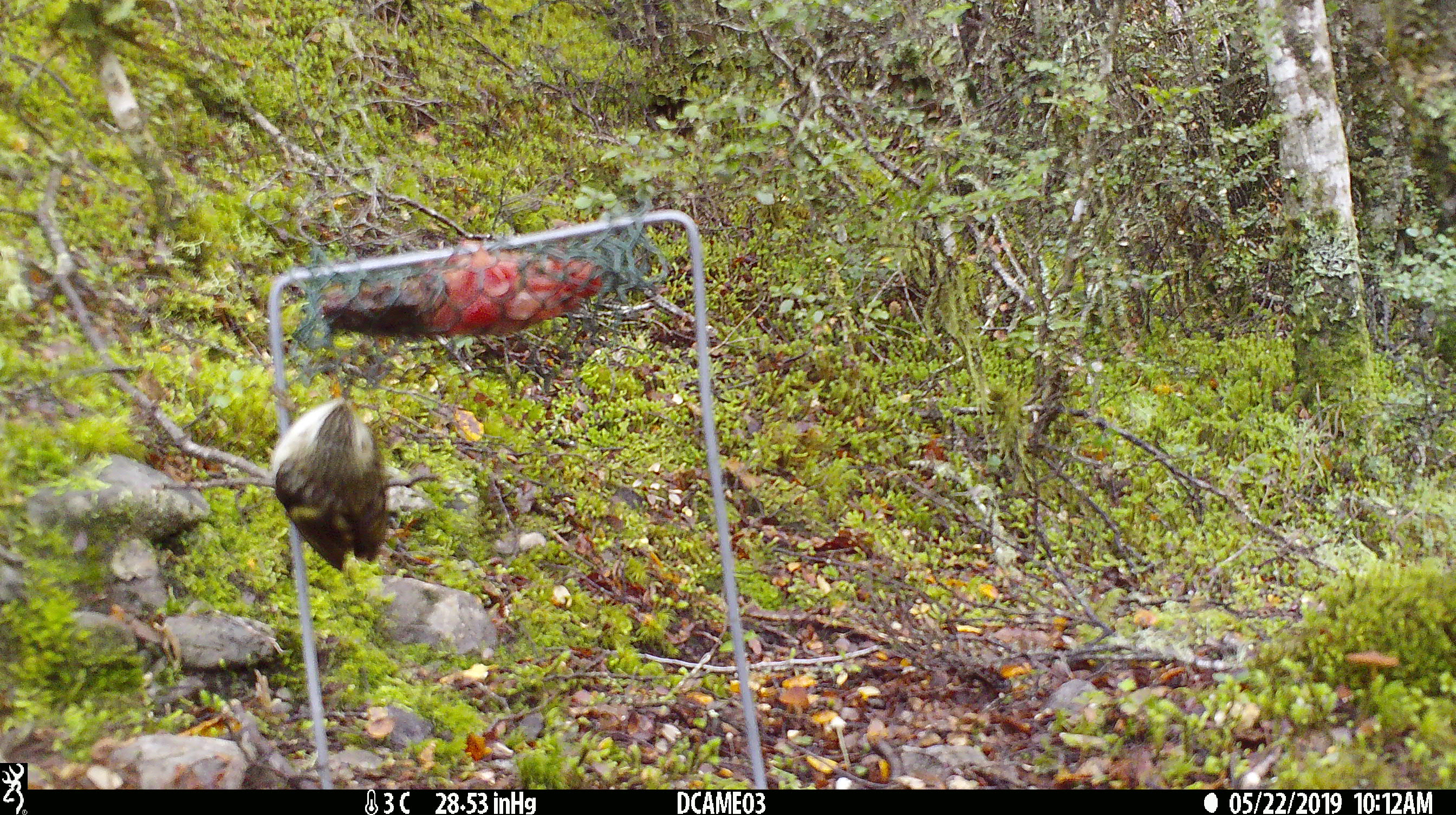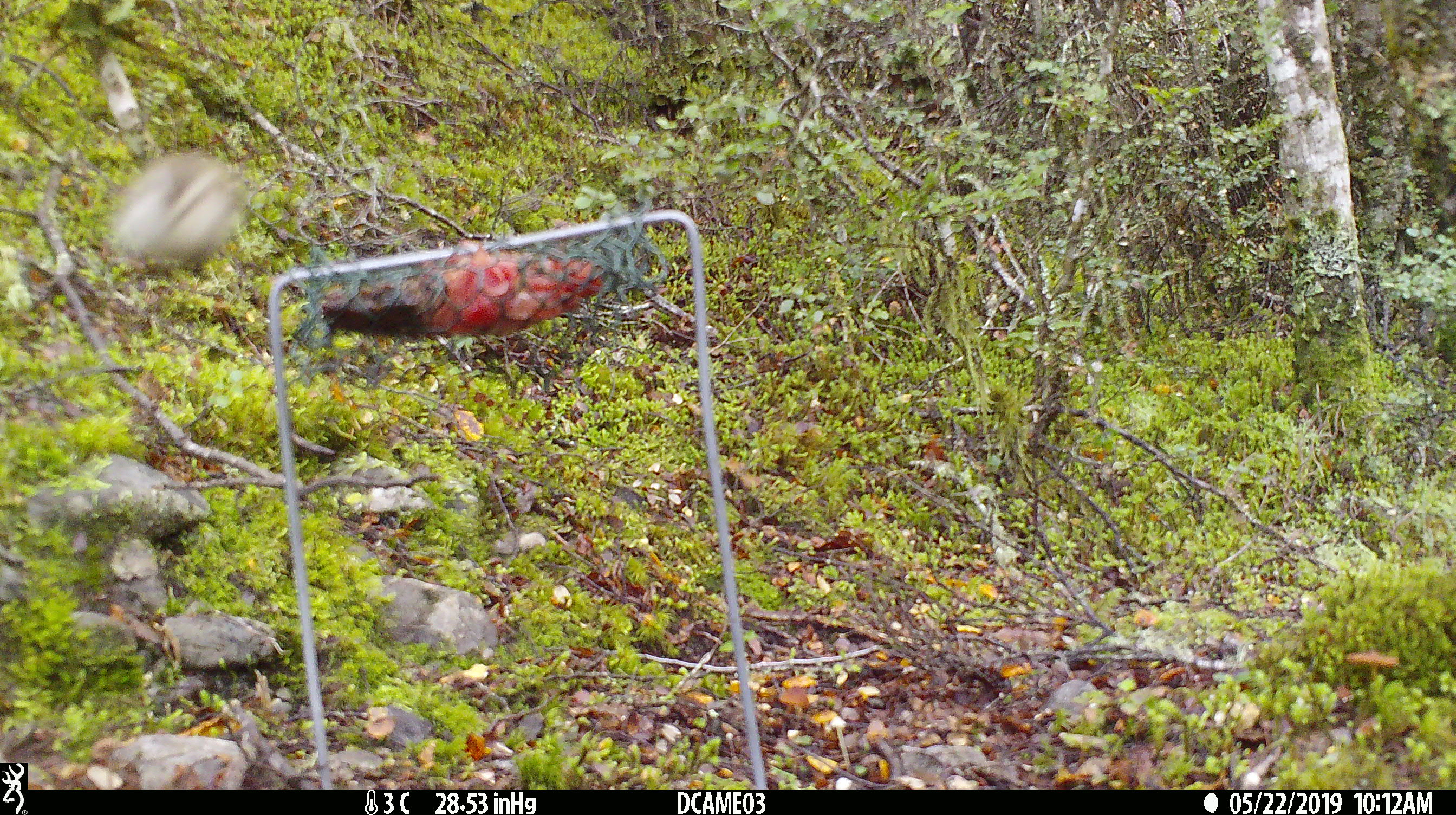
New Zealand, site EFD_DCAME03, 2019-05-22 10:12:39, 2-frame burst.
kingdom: Animalia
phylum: Chordata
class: Aves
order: Passeriformes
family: Acanthisittidae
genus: Acanthisitta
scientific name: Acanthisitta chloris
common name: rifleman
Rifleman (Acanthisitta chloris).